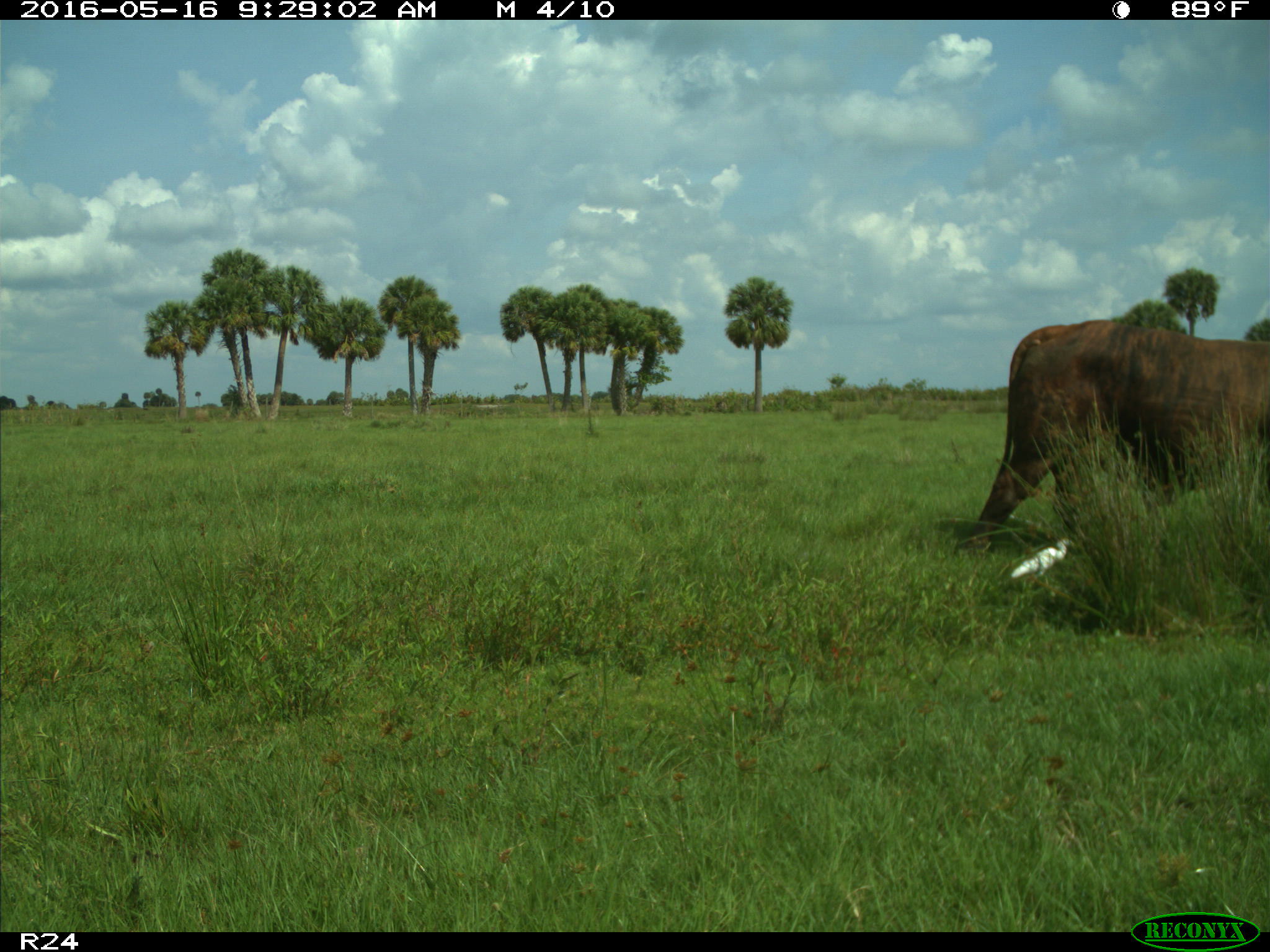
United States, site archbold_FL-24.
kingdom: Animalia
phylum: Chordata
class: Mammalia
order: Artiodactyla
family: Bovidae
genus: Bos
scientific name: Bos taurus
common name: domestic cow